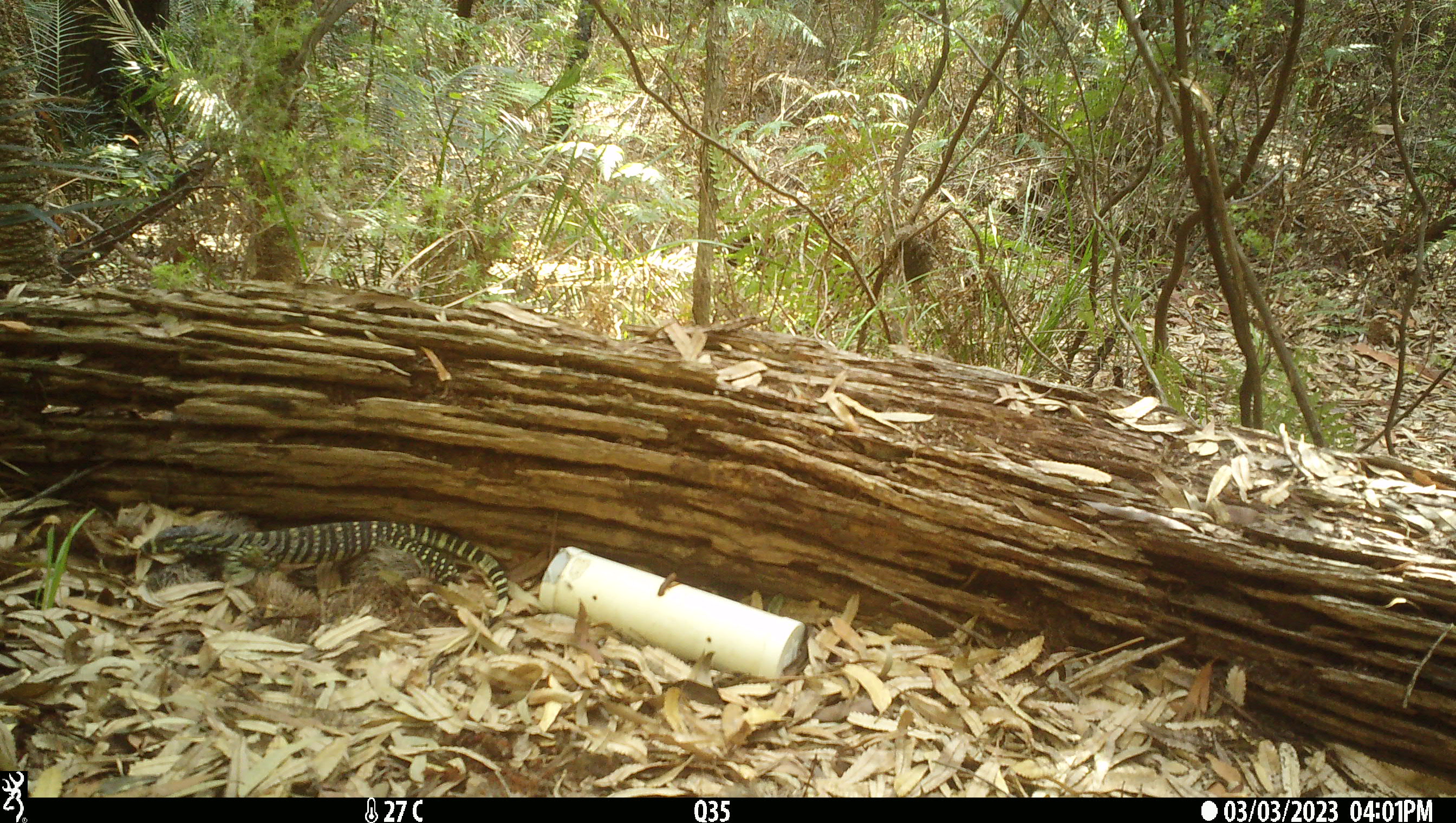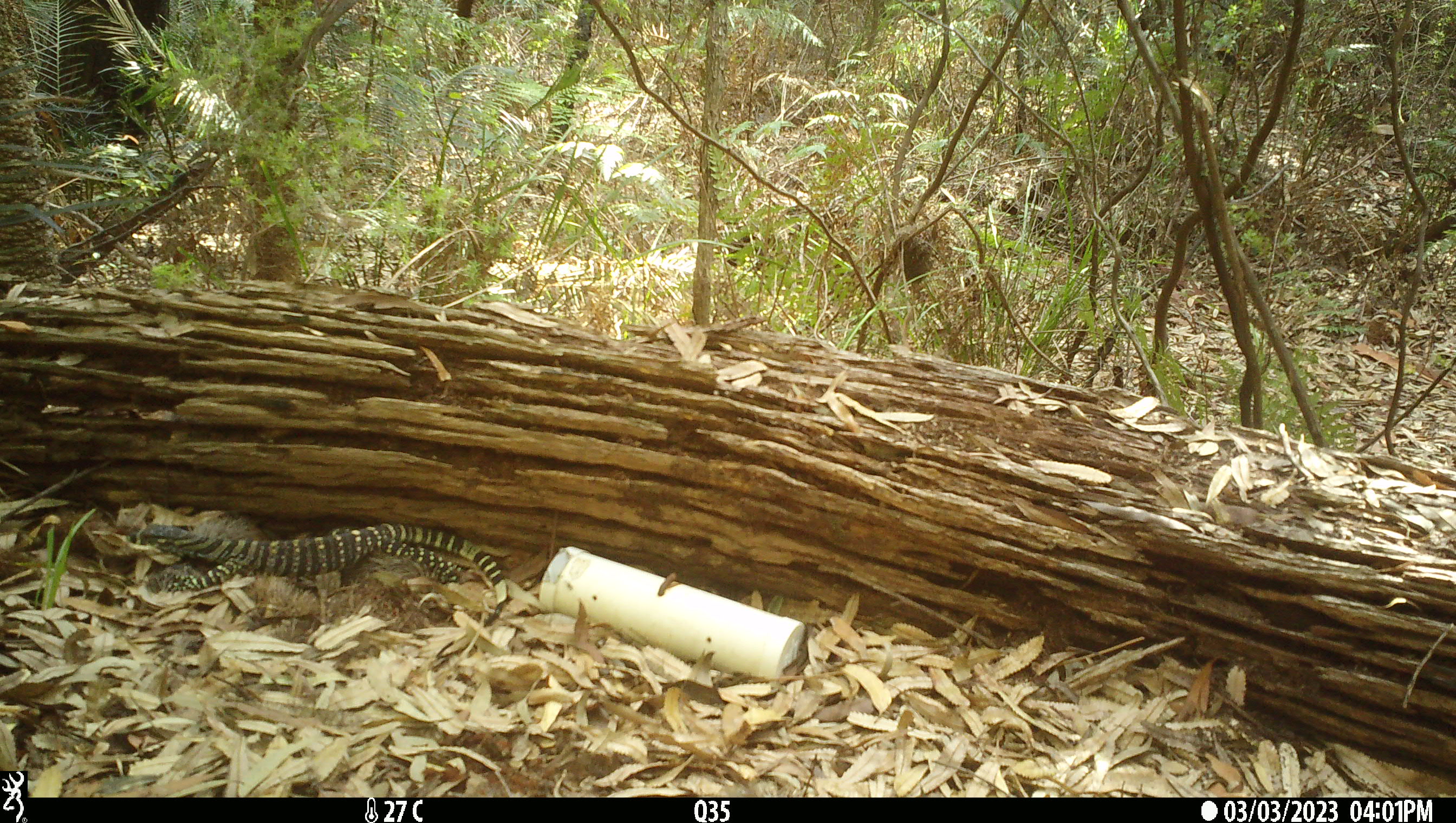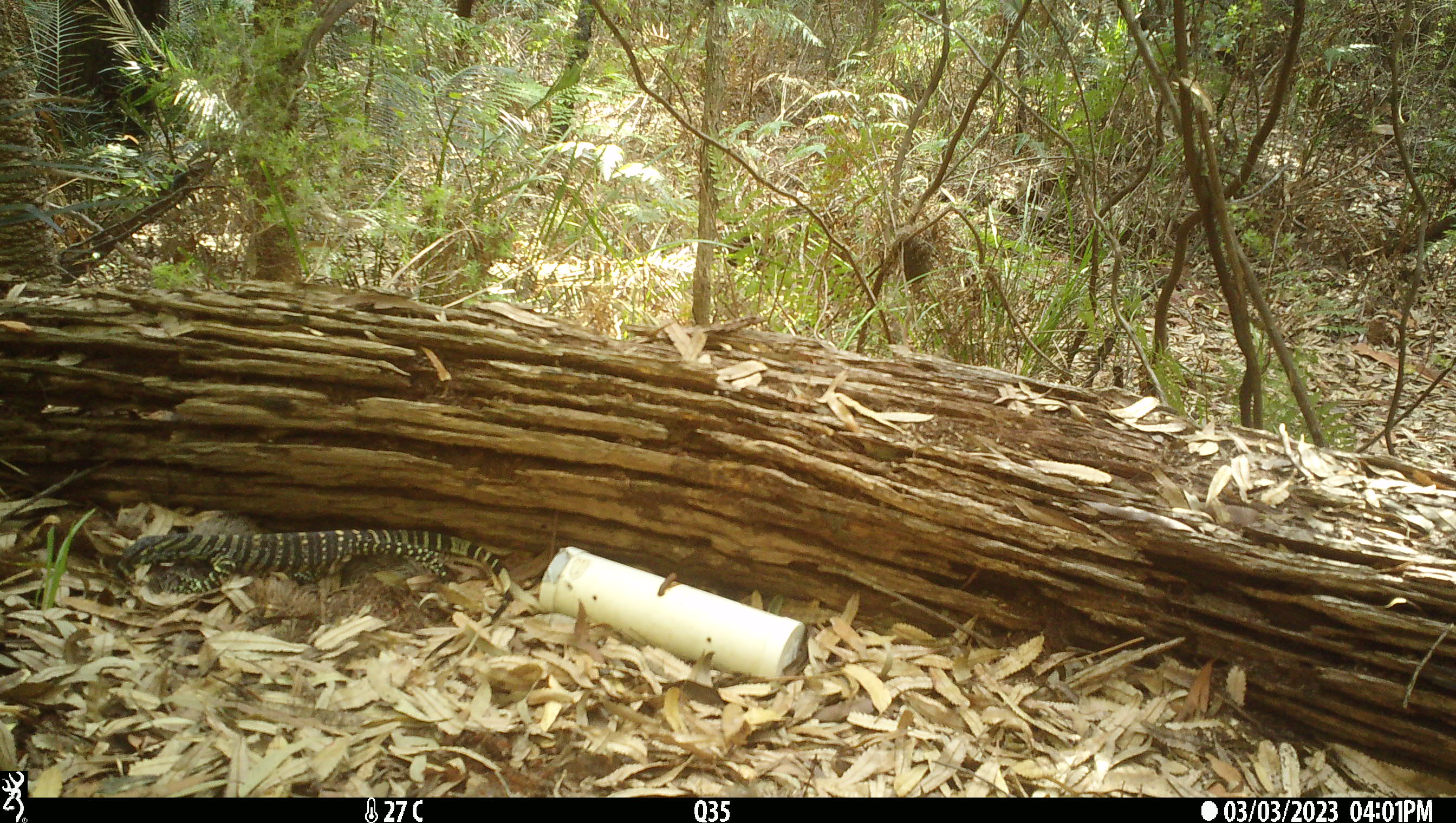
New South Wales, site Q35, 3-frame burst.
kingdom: Animalia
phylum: Chordata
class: Reptilia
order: Squamata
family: Varanidae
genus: Varanus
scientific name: Varanus varius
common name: lace monitor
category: goanna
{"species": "goanna (lace monitor) (Varanus varius)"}